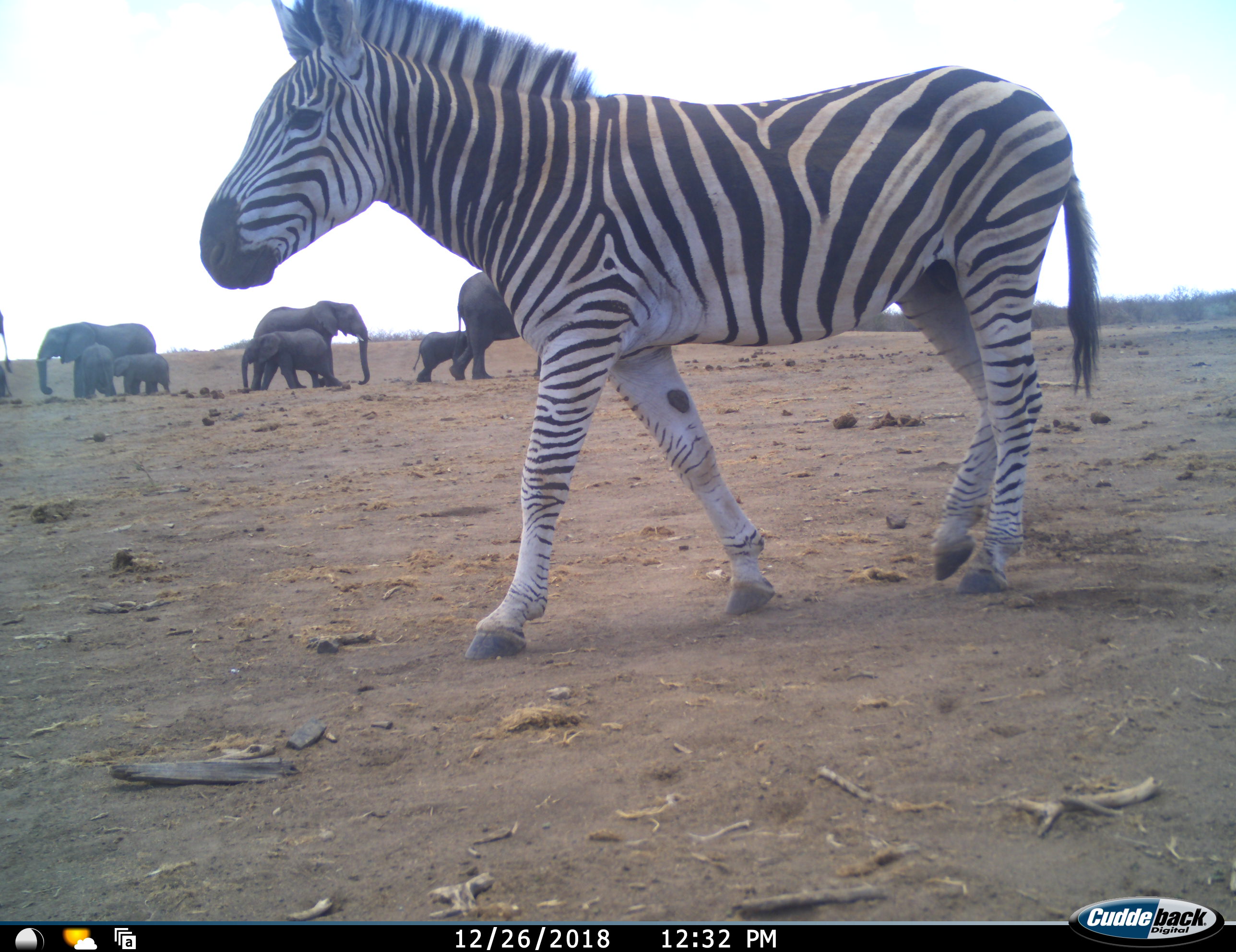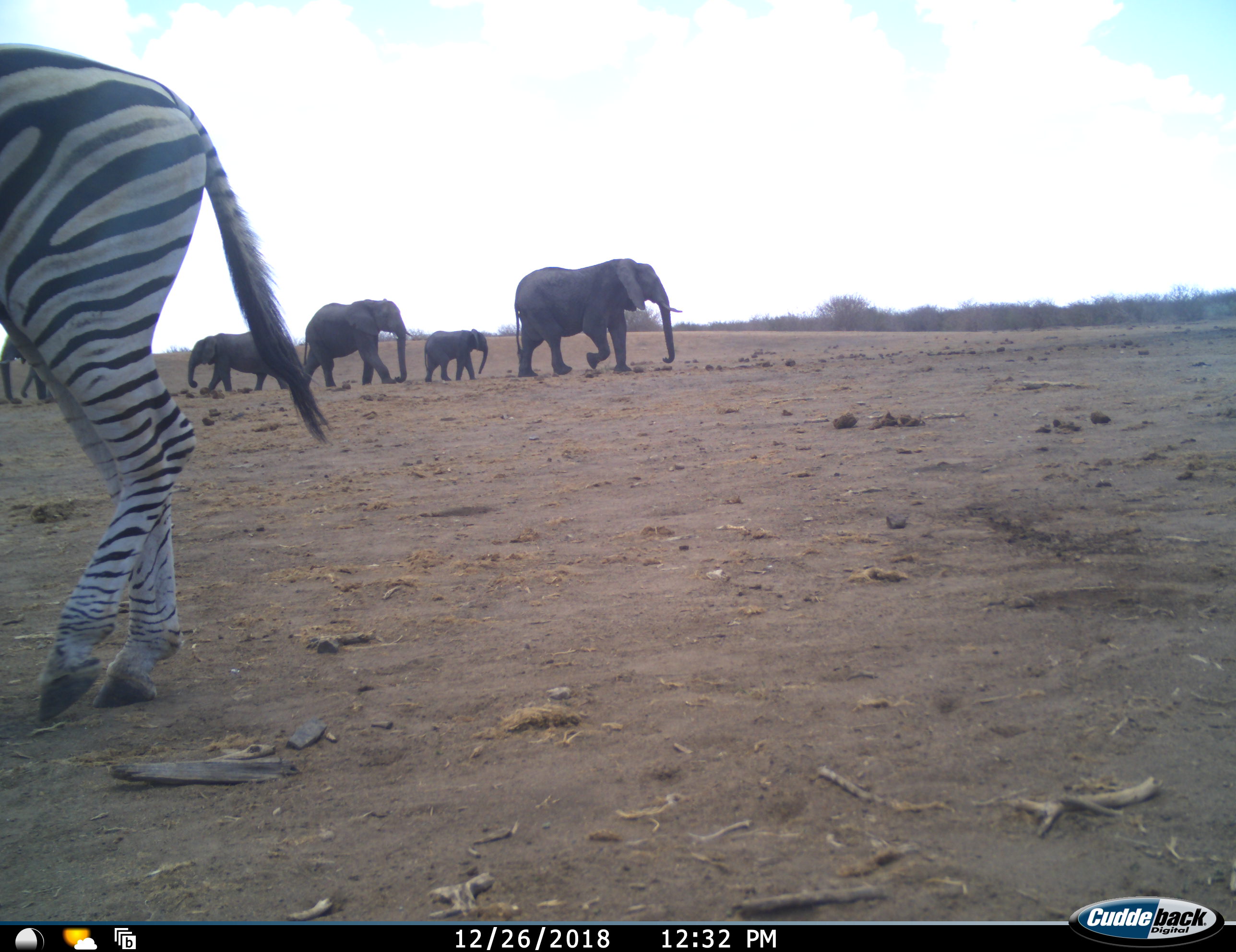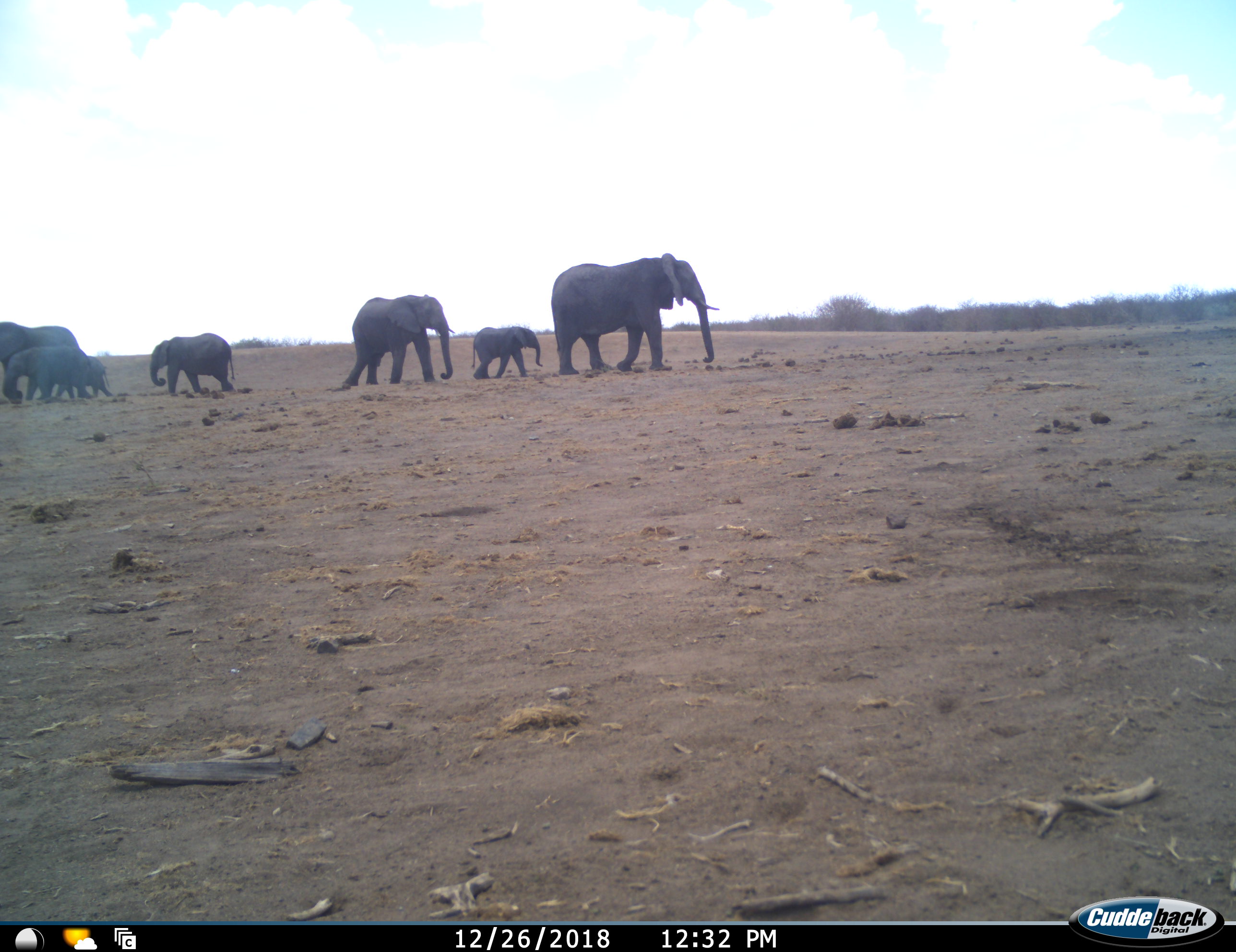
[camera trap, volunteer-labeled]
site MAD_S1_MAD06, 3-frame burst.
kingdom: Animalia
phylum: Chordata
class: Mammalia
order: Proboscidea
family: Elephantidae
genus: Loxodonta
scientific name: Loxodonta africana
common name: african bush elephant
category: elephant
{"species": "elephant (african bush elephant) (Loxodonta africana)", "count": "8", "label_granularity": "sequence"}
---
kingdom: Animalia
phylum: Chordata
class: Mammalia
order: Perissodactyla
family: Equidae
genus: Equus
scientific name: Equus quagga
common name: plains zebra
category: zebraplains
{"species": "zebraplains (plains zebra) (Equus quagga)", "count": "1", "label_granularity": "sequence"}